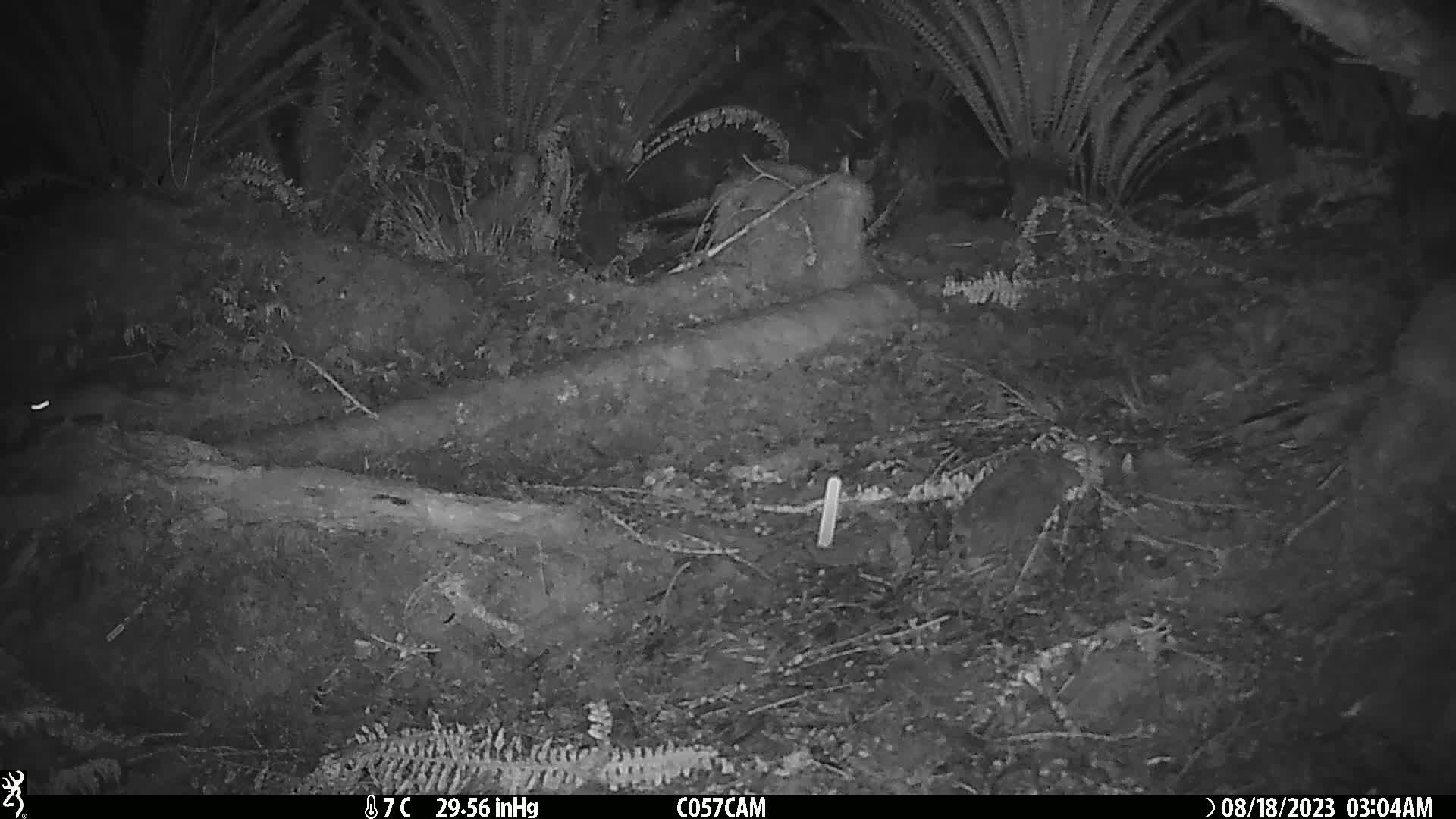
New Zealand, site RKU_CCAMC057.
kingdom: Animalia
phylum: Chordata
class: Mammalia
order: Rodentia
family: Muridae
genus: Rattus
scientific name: Rattus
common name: rat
Rat (Rattus).